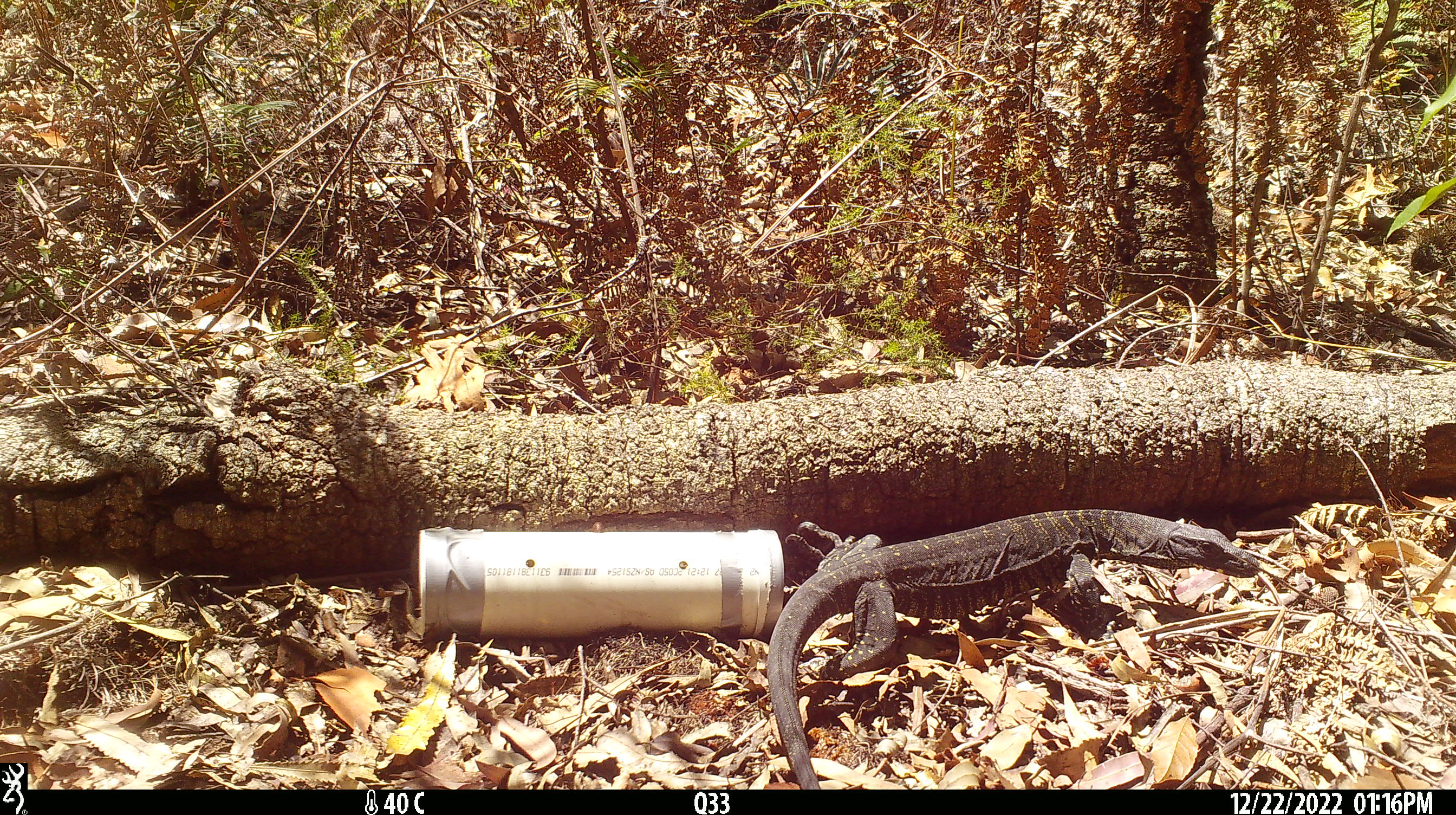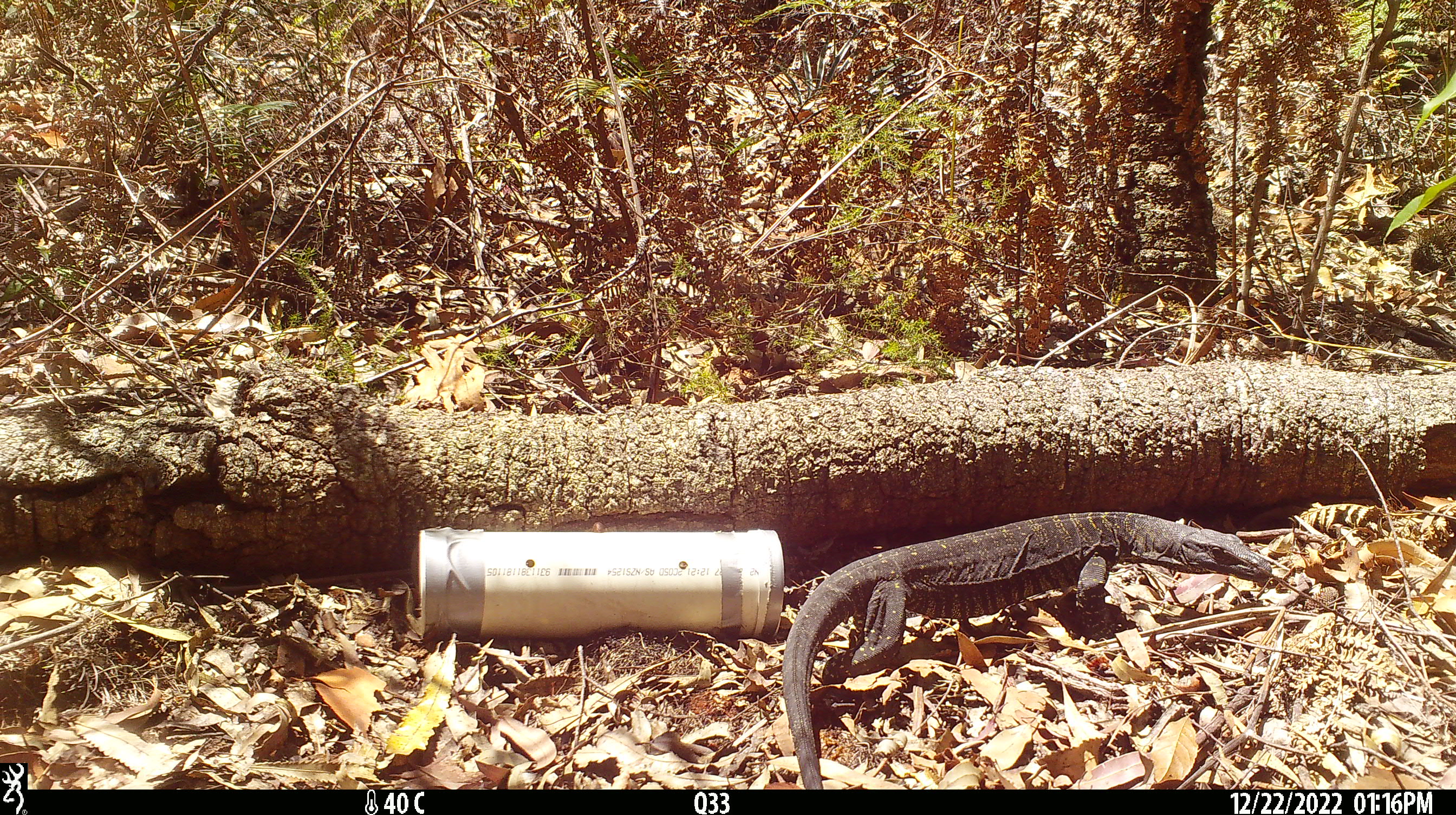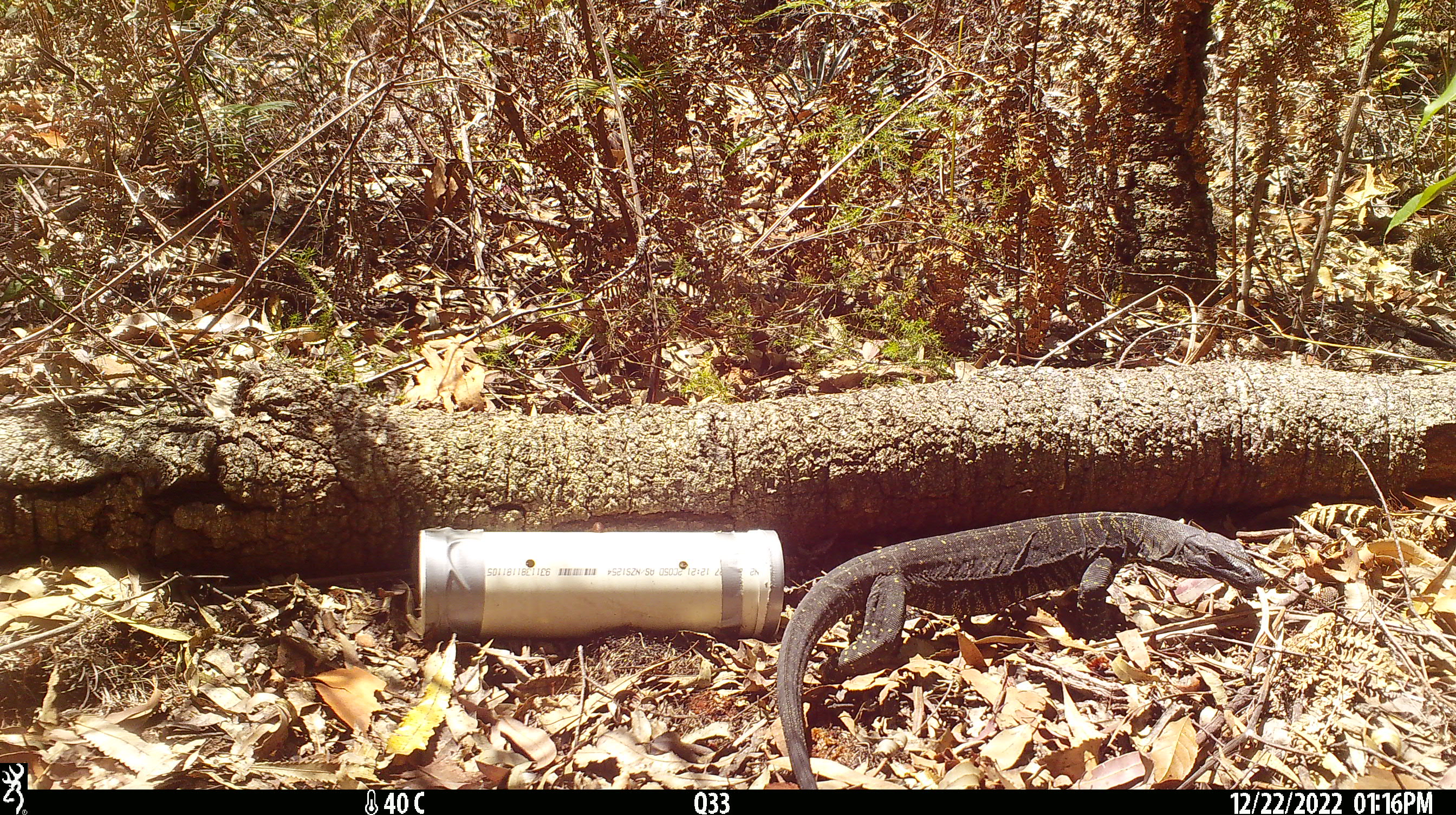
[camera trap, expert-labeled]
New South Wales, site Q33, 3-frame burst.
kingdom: Animalia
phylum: Chordata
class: Reptilia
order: Squamata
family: Varanidae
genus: Varanus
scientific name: Varanus varius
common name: lace monitor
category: goanna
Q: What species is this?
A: Goanna (lace monitor) (Varanus varius).